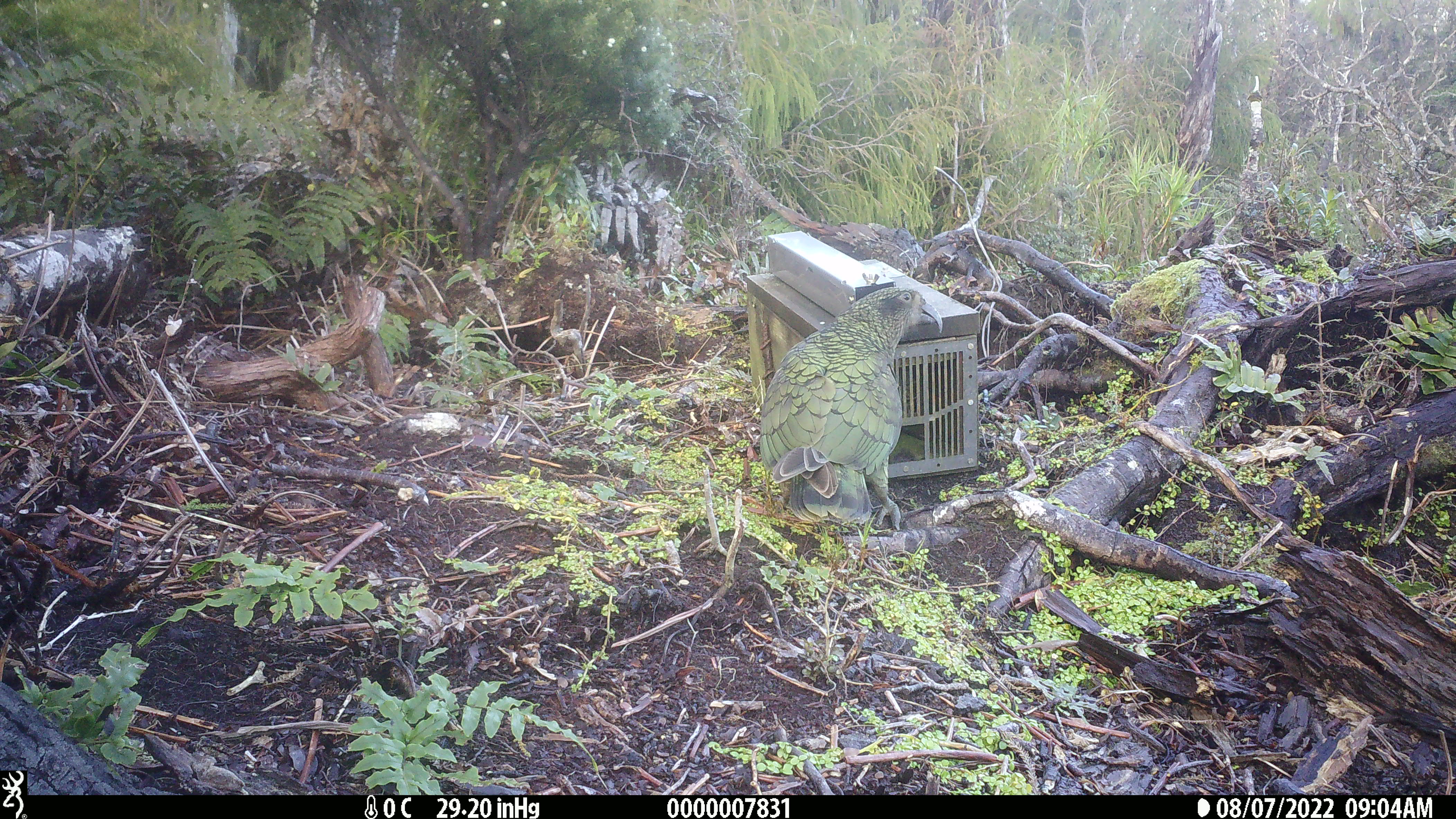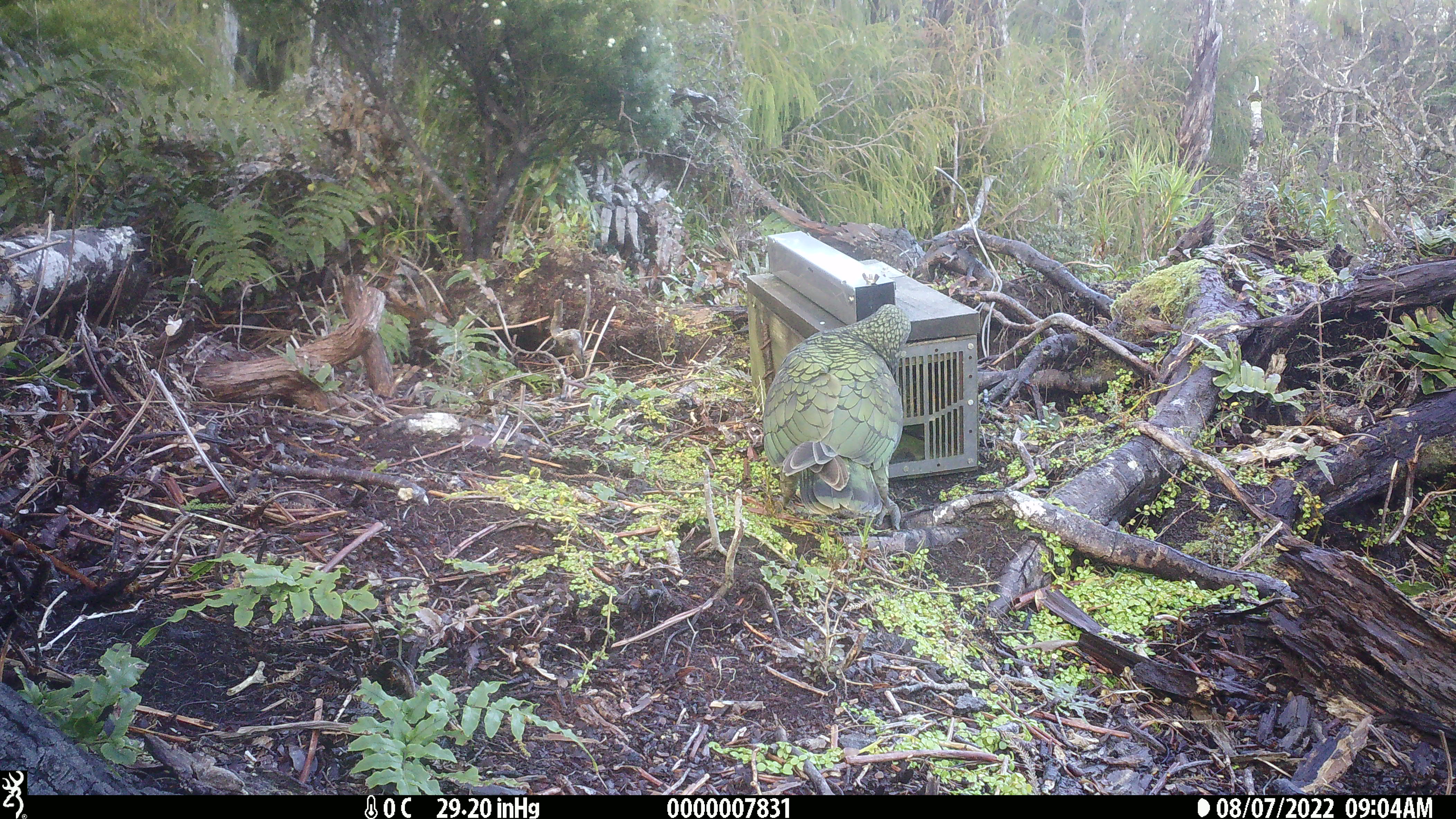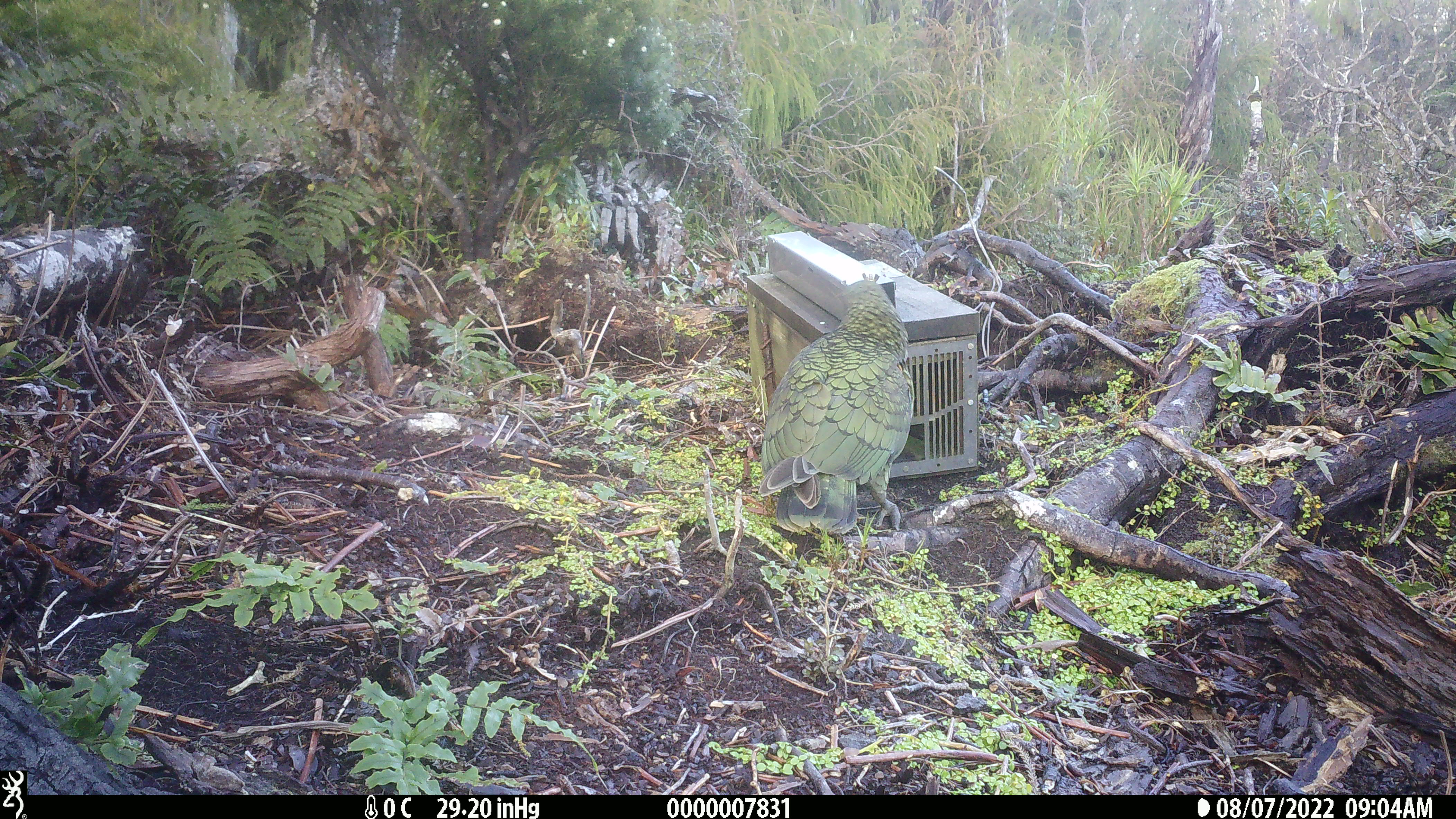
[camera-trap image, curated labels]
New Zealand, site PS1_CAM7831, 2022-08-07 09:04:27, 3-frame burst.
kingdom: Animalia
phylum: Chordata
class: Aves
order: Psittaciformes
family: Strigopidae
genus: Nestor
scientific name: Nestor notabilis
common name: kea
Kea (Nestor notabilis).